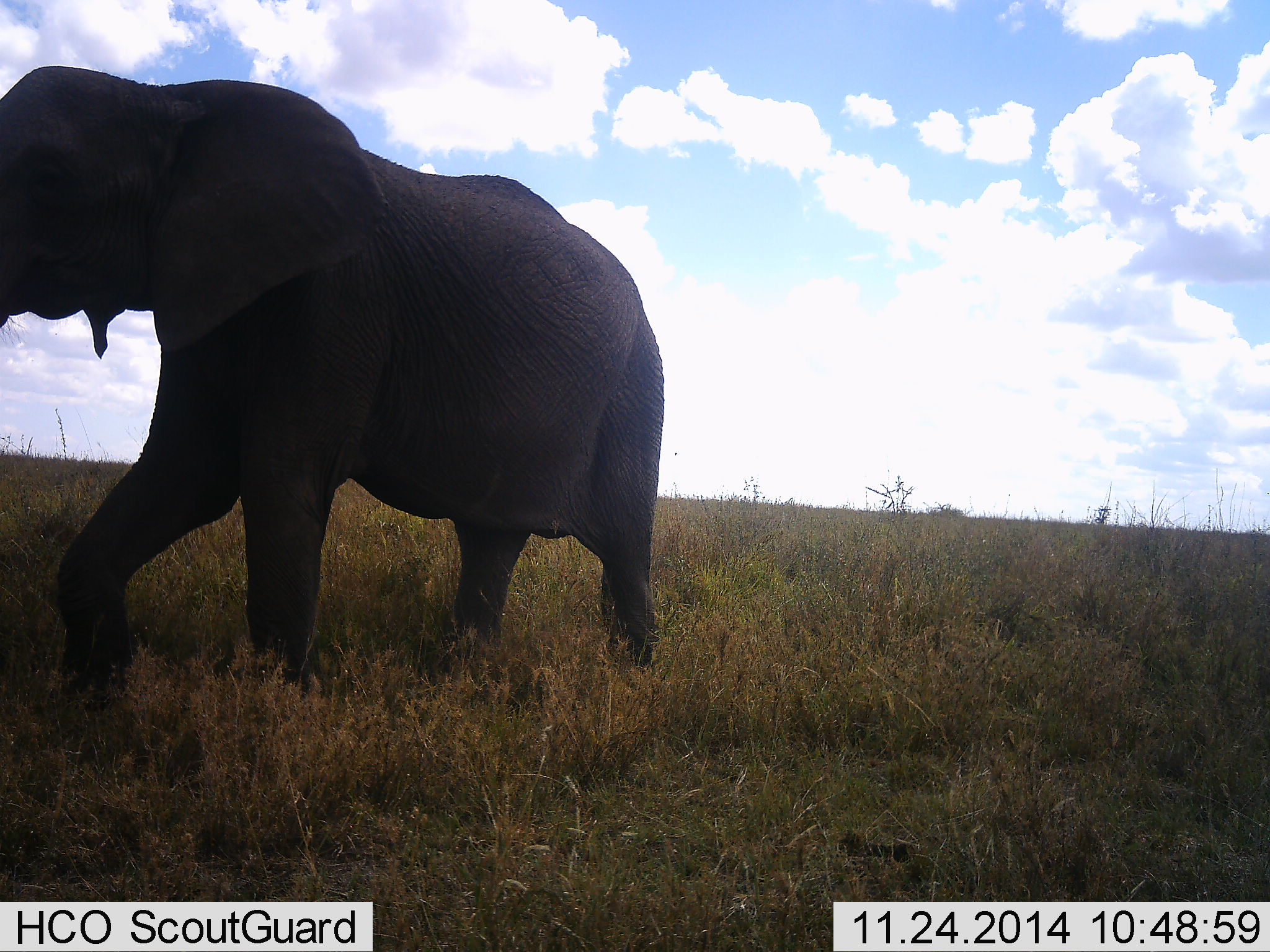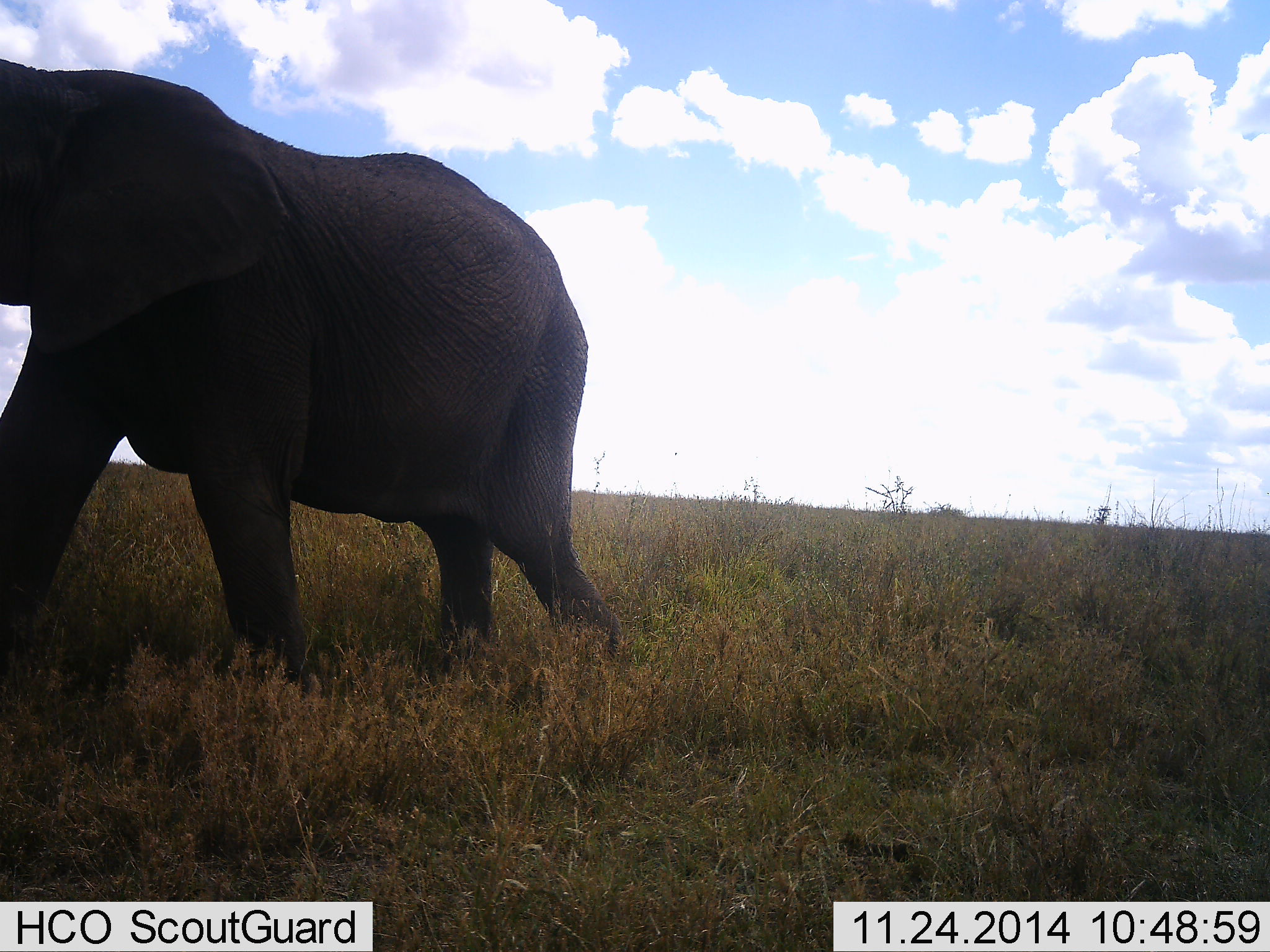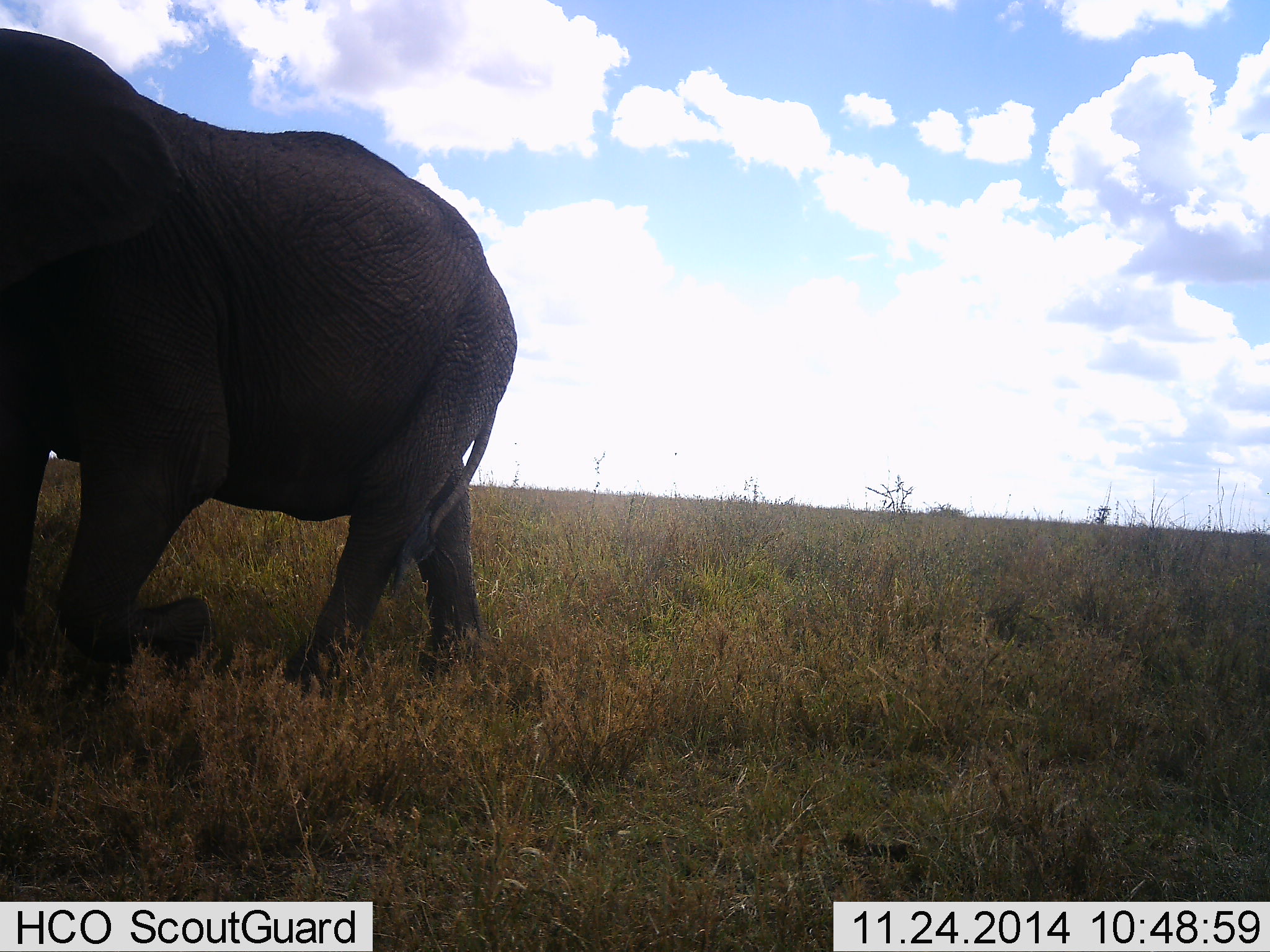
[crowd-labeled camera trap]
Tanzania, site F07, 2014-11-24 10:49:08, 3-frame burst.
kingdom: Animalia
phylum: Chordata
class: Mammalia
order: Proboscidea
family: Elephantidae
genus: Loxodonta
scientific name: Loxodonta africana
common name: african bush elephant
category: elephant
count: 1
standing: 0%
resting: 0%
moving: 100%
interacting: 0%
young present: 0%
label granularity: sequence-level